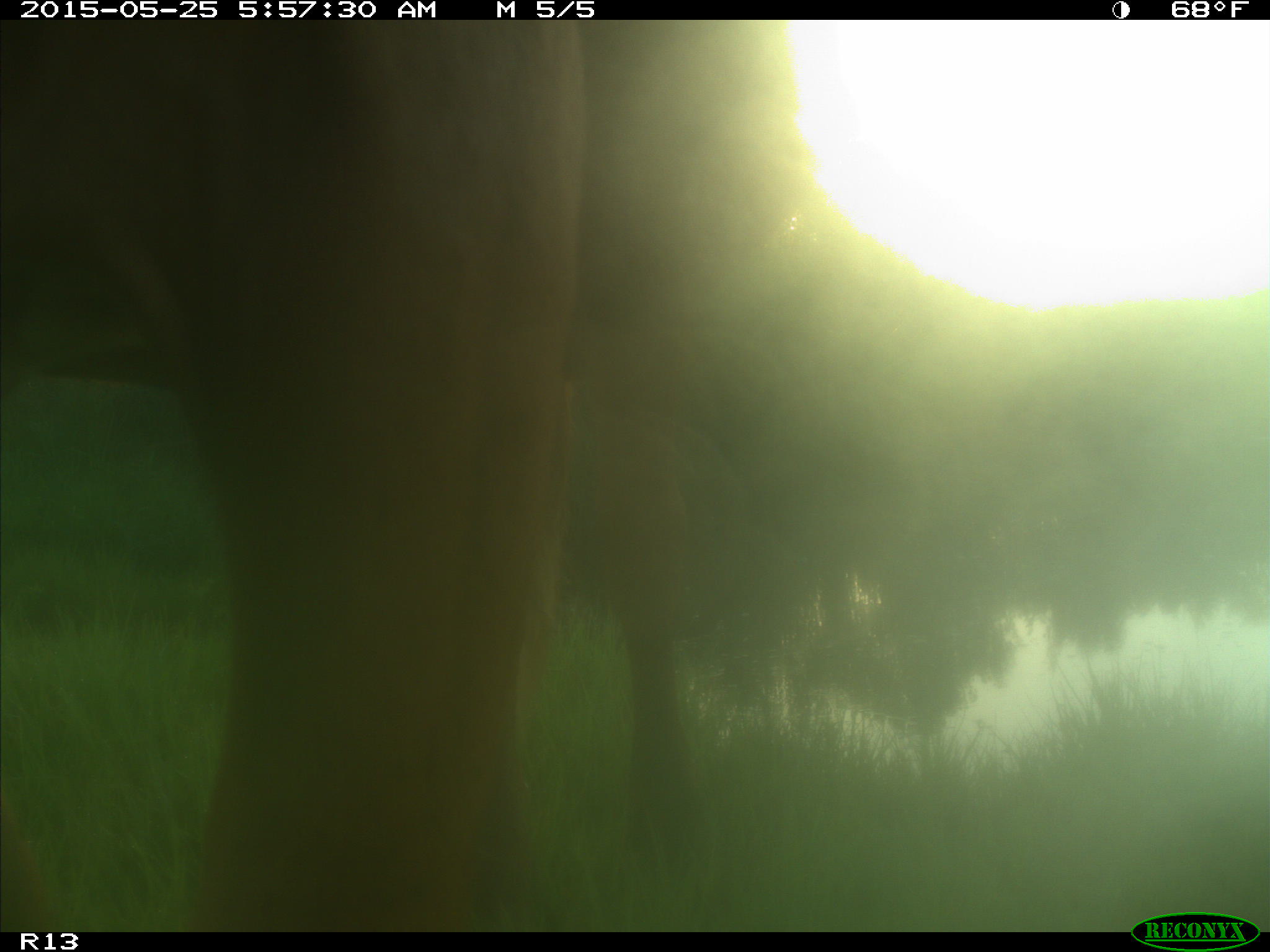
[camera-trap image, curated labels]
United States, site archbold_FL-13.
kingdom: Animalia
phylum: Chordata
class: Mammalia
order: Artiodactyla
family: Bovidae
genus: Bos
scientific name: Bos taurus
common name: domestic cow